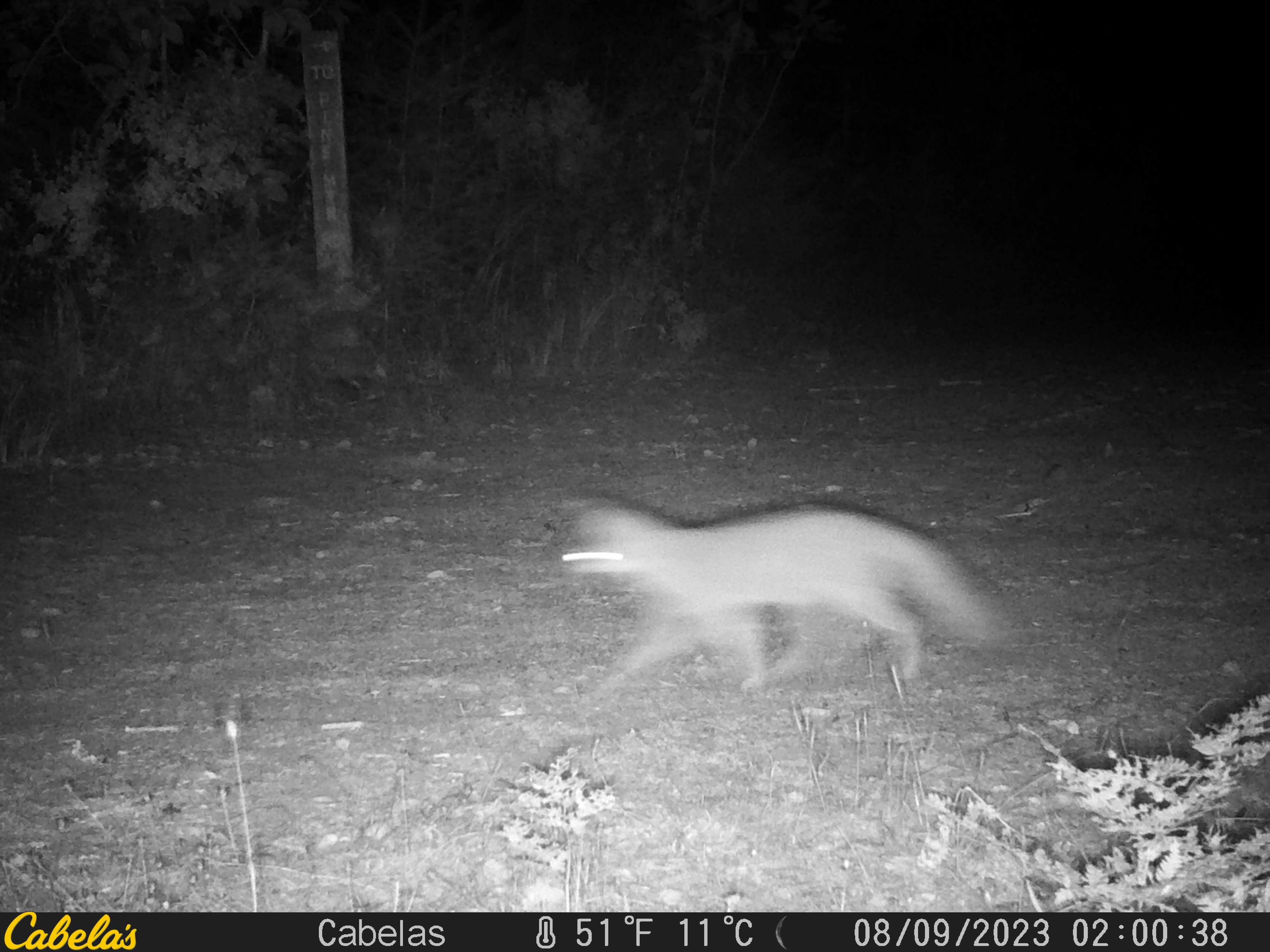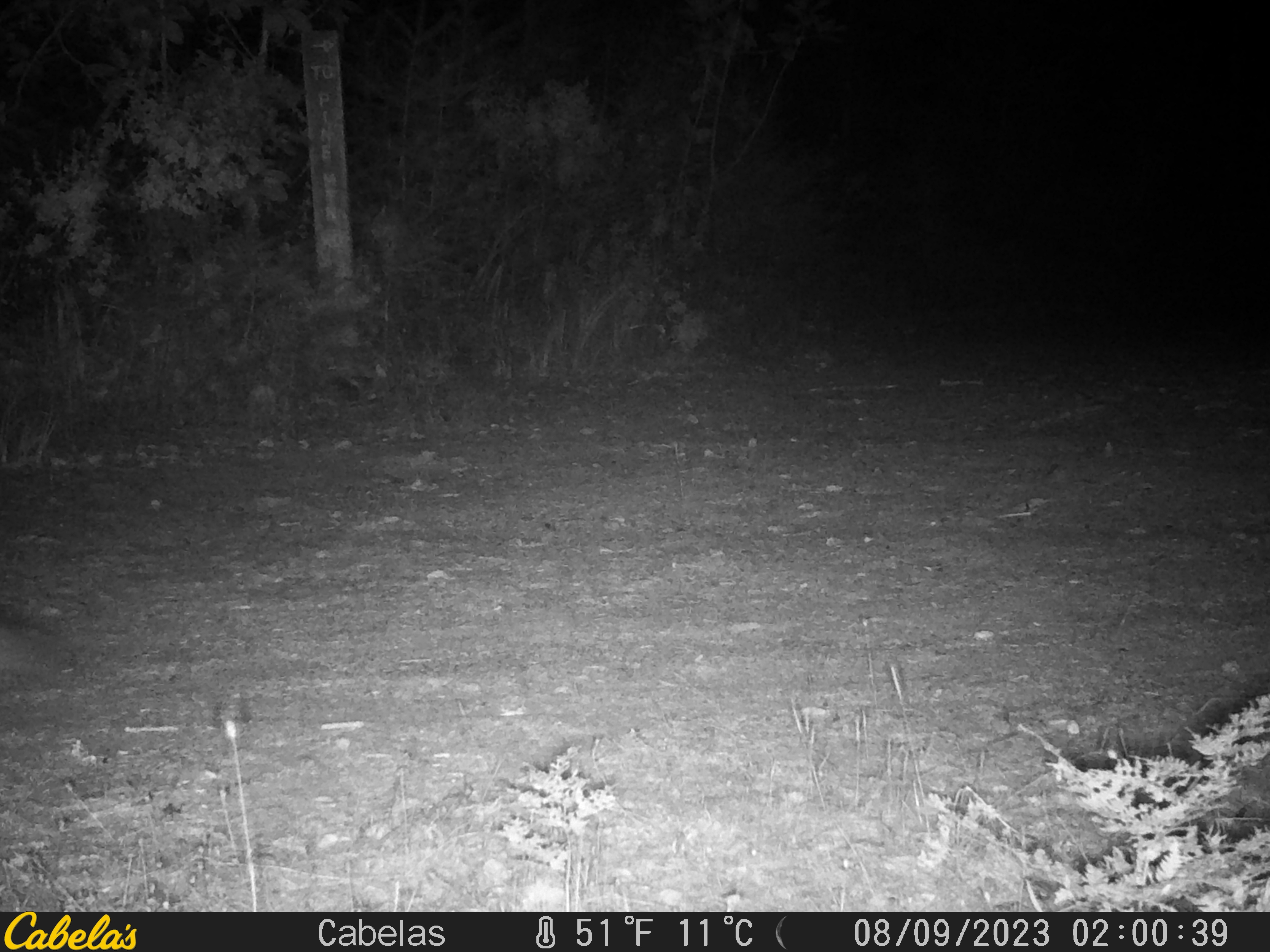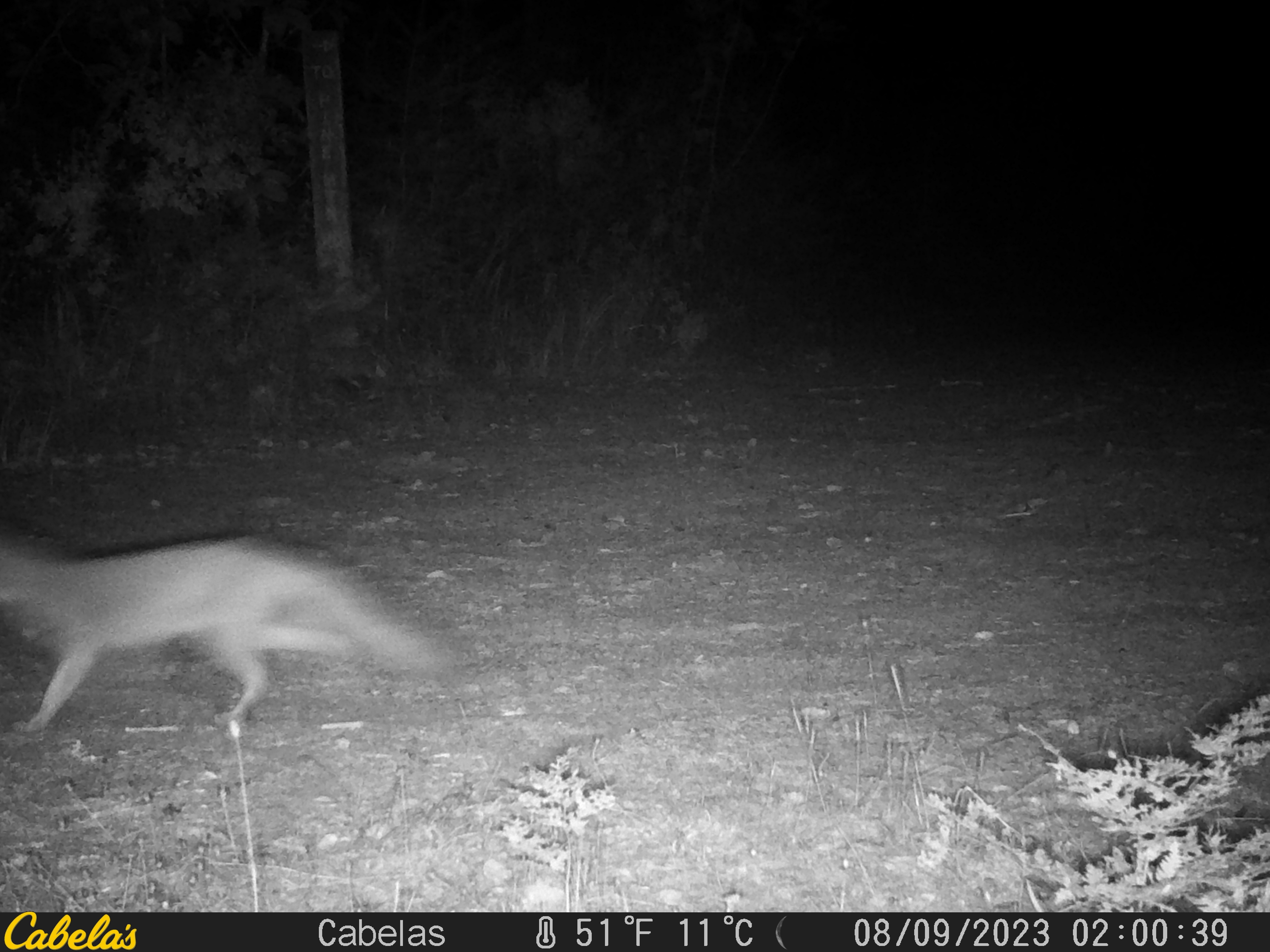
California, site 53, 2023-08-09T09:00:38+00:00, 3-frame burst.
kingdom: Animalia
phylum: Chordata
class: Mammalia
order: Carnivora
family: Canidae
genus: Urocyon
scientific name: Urocyon cinereoargenteus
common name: gray fox